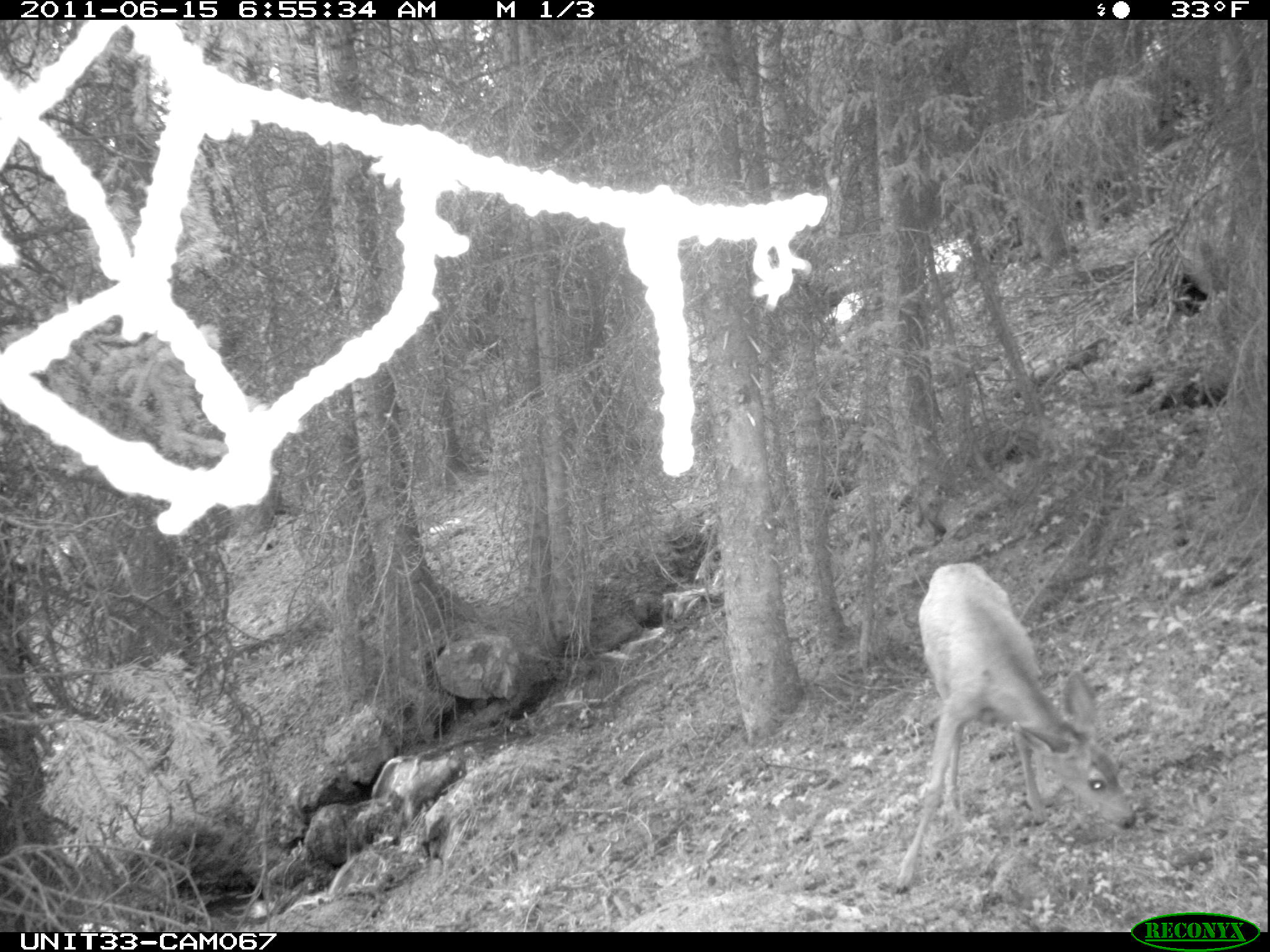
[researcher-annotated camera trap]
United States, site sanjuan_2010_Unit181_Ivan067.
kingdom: Animalia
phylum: Chordata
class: Mammalia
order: Artiodactyla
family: Cervidae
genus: Odocoileus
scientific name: Odocoileus hemionus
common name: mule deer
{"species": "Odocoileus hemionus (mule deer)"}